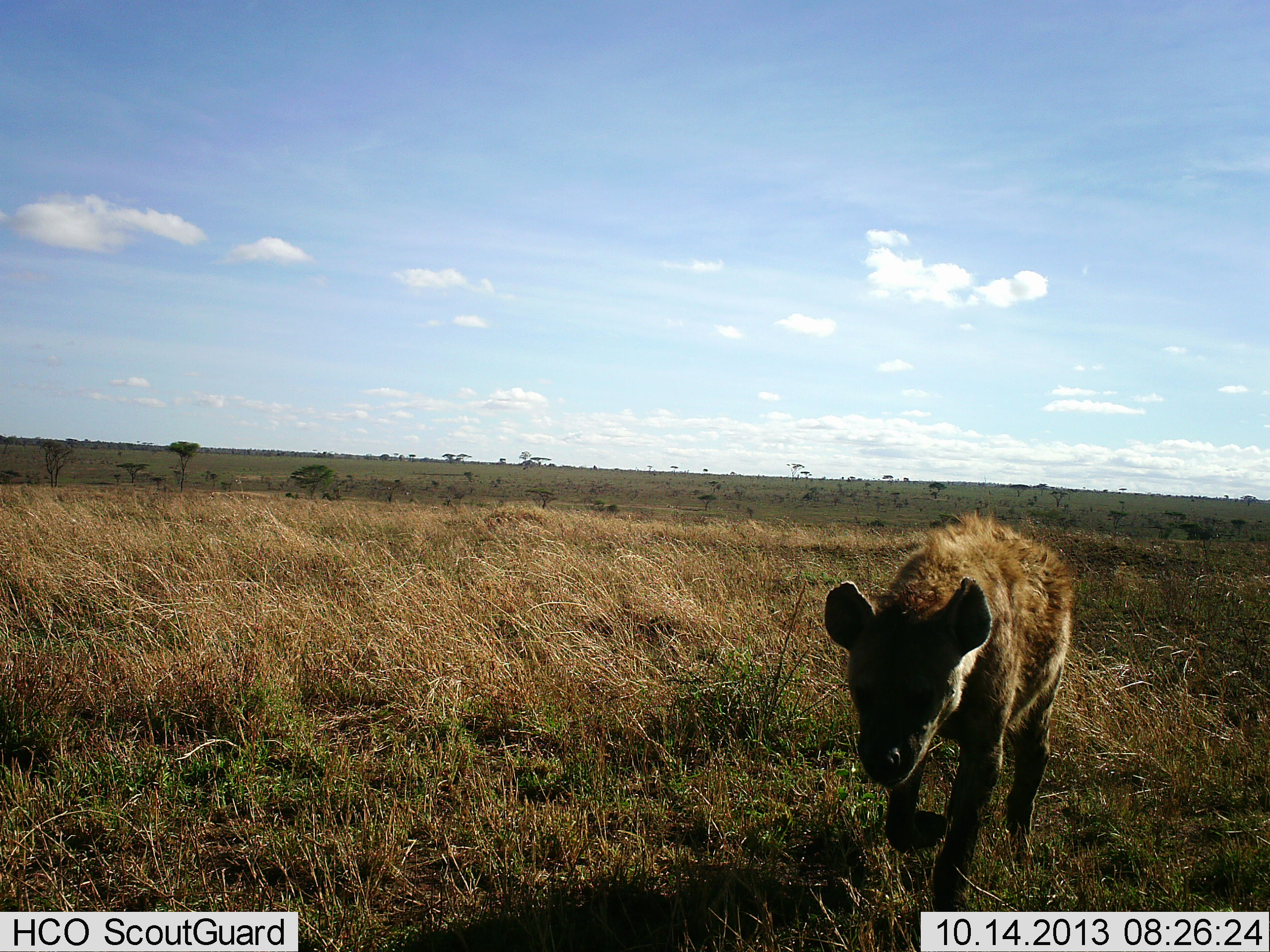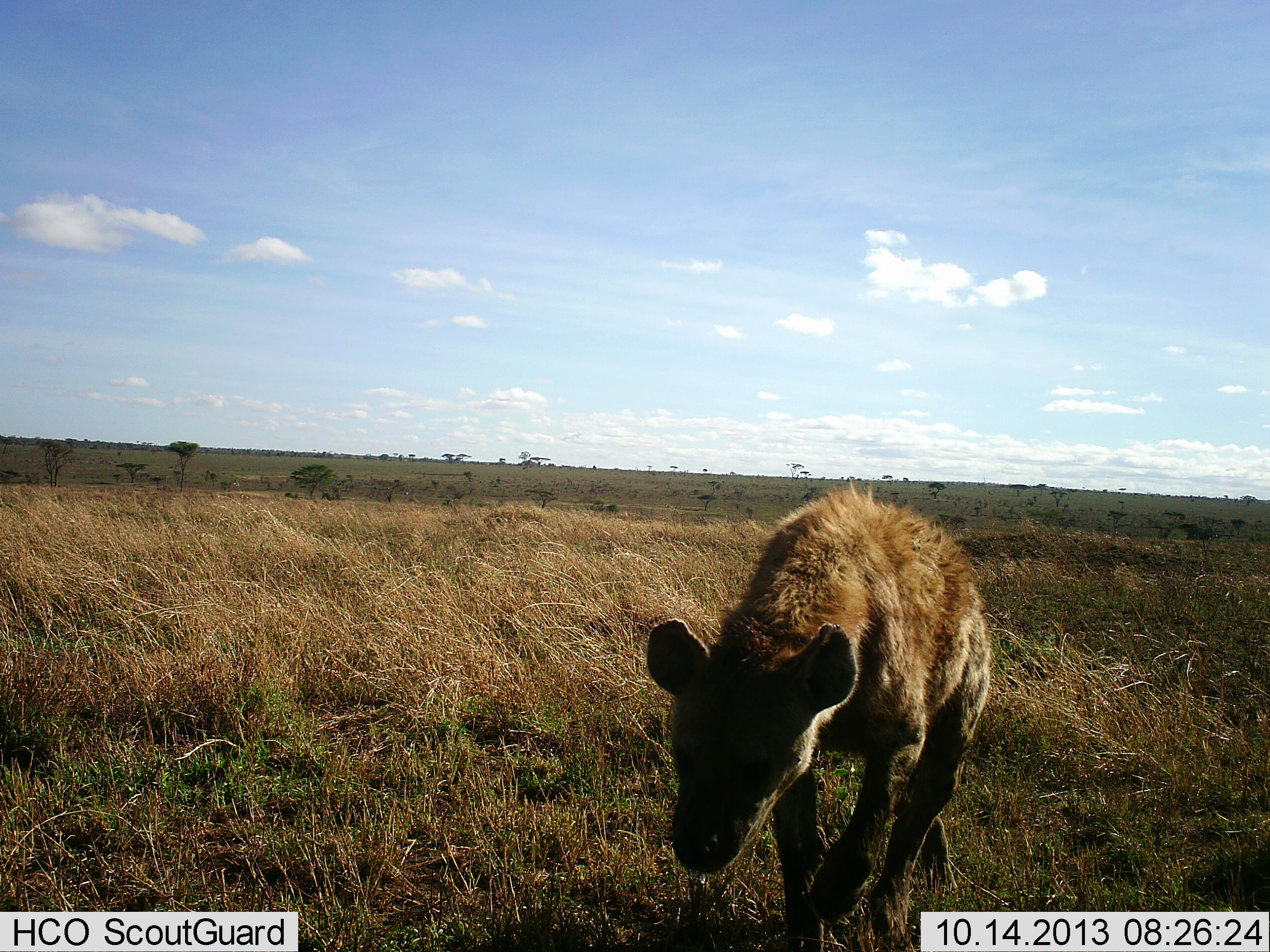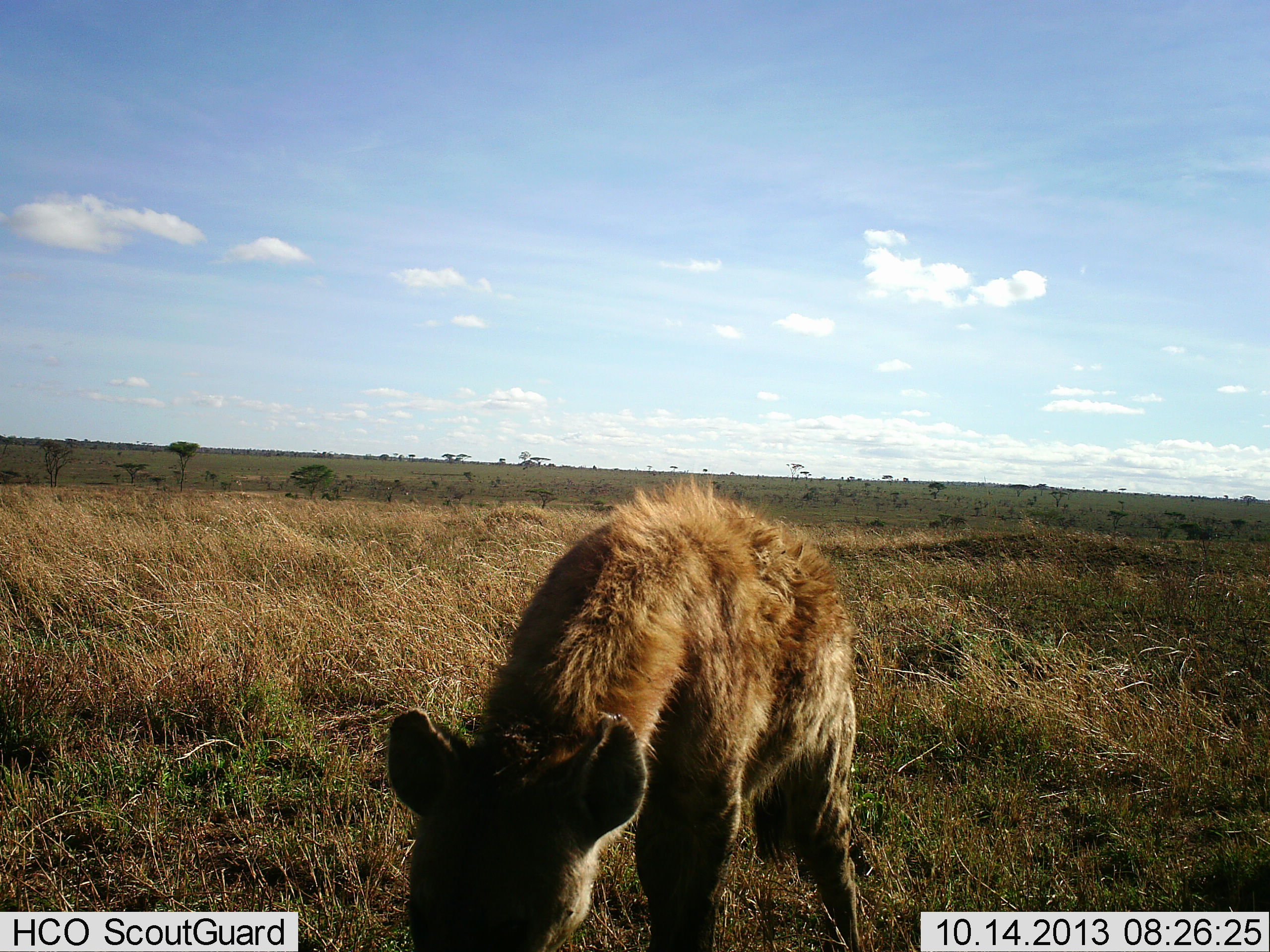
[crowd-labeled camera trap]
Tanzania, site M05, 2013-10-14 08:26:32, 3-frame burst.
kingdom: Animalia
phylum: Chordata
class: Mammalia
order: Carnivora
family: Hyaenidae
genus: Crocuta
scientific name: Crocuta crocuta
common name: spotted hyena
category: hyenaspotted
Hyenaspotted (spotted hyena) (Crocuta crocuta), count 1. Behavior (volunteer vote fractions): standing 0%, resting 0%, moving 100%, interacting 0%. Young present (vote fraction): 0%. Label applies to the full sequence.